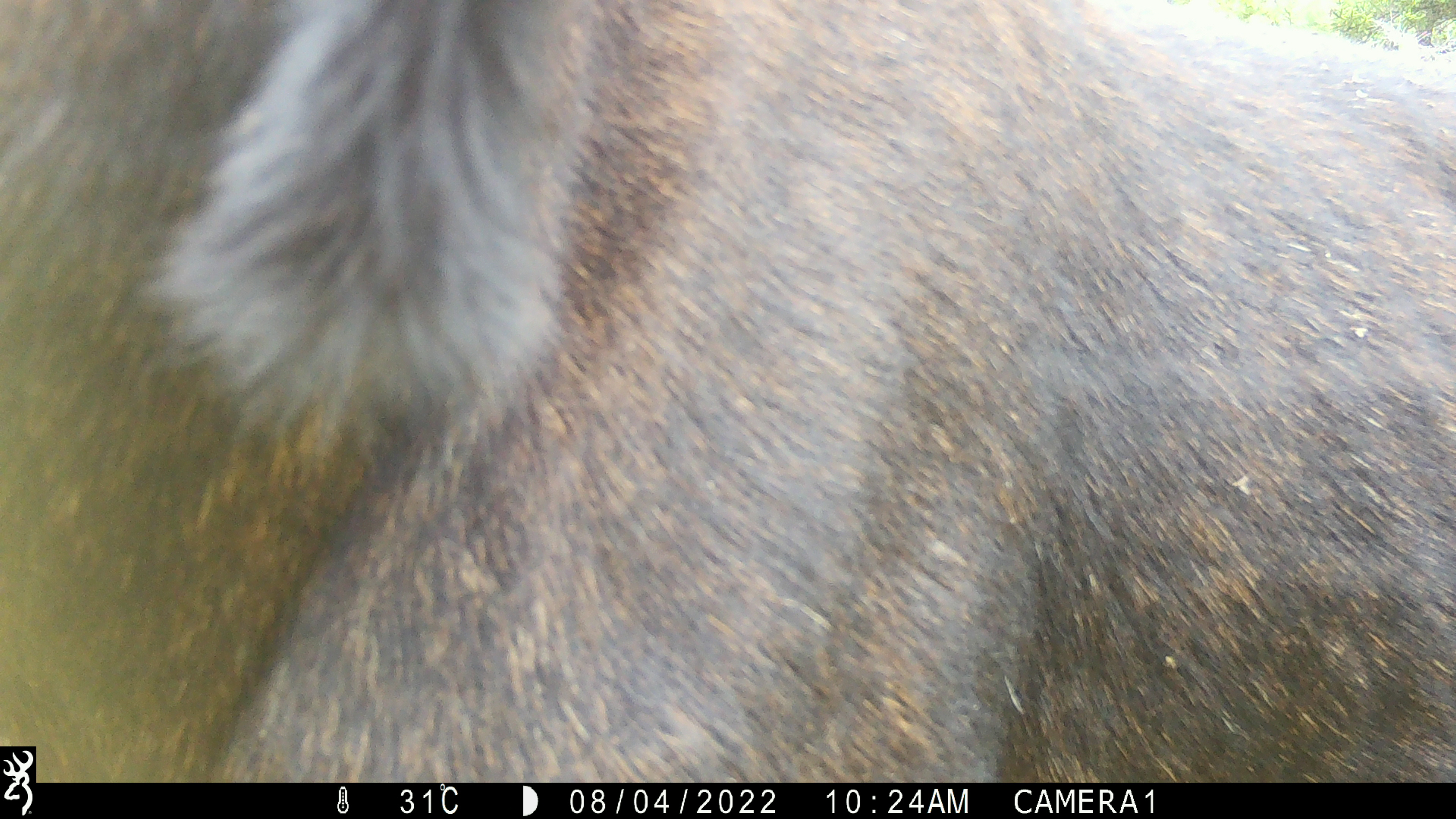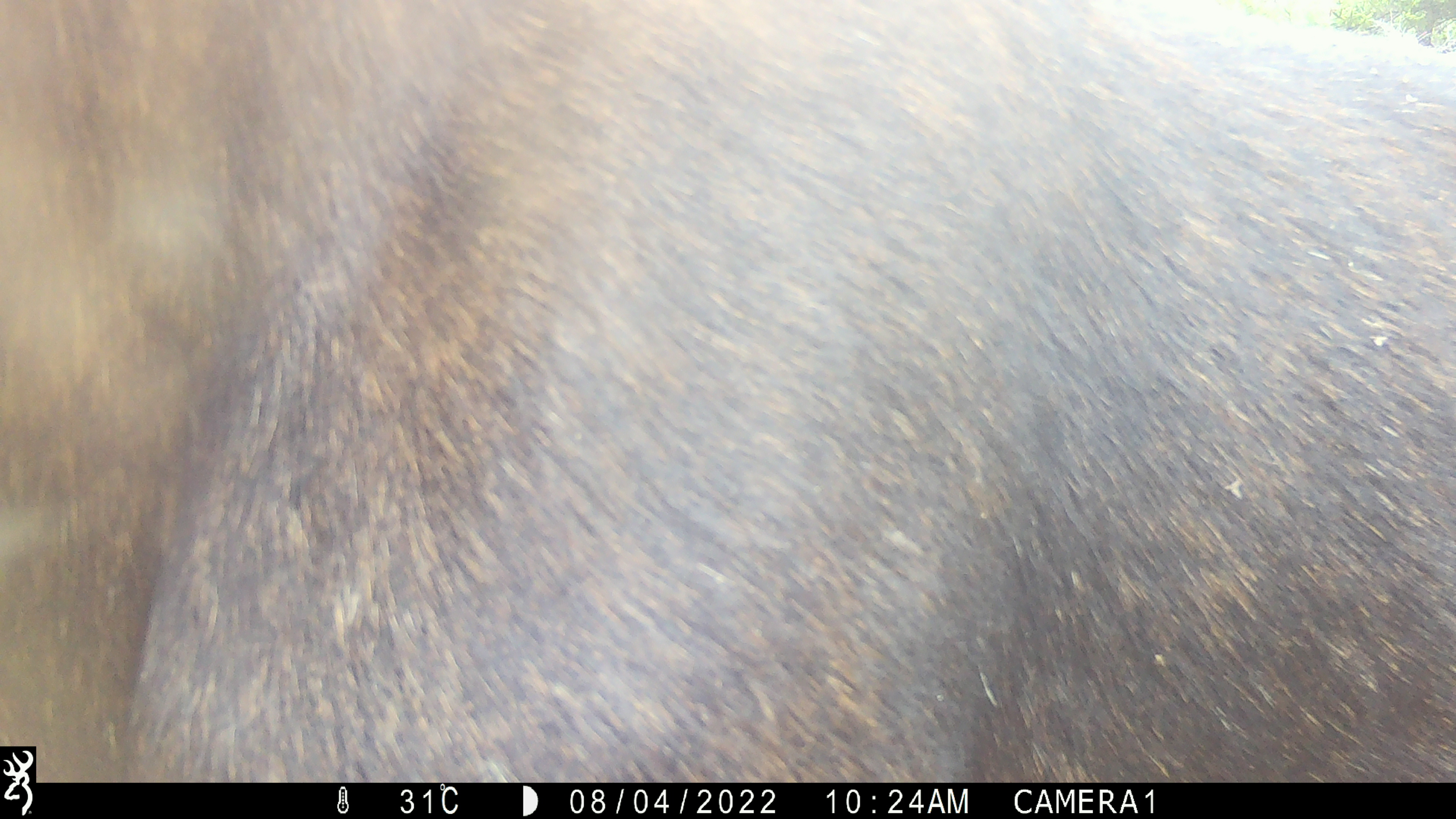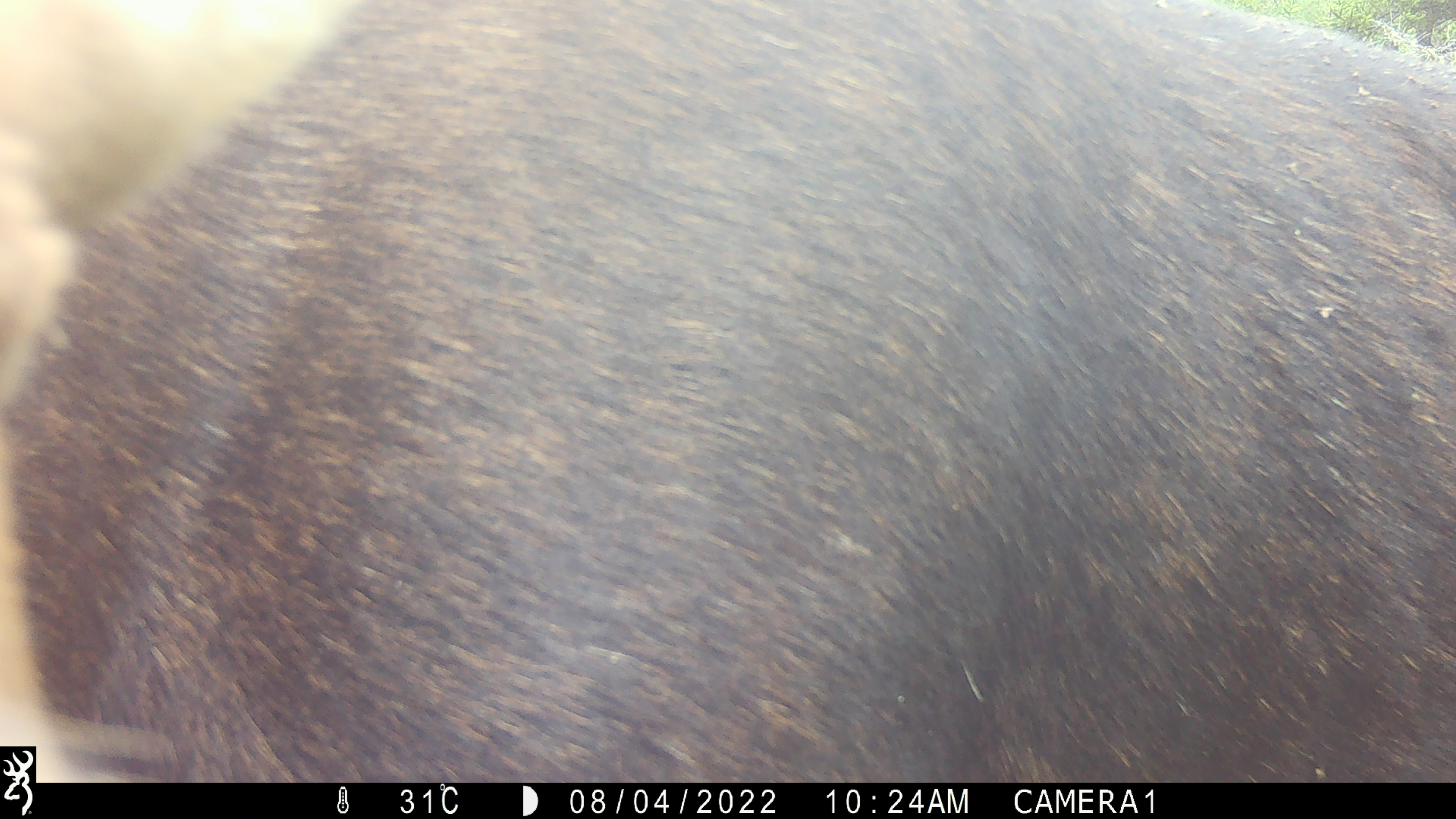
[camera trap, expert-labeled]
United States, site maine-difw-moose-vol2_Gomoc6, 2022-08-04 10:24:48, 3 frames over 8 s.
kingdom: Animalia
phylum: Chordata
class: Mammalia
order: Artiodactyla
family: Cervidae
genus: Alces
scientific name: Alces alces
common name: moose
Moose (Alces alces).